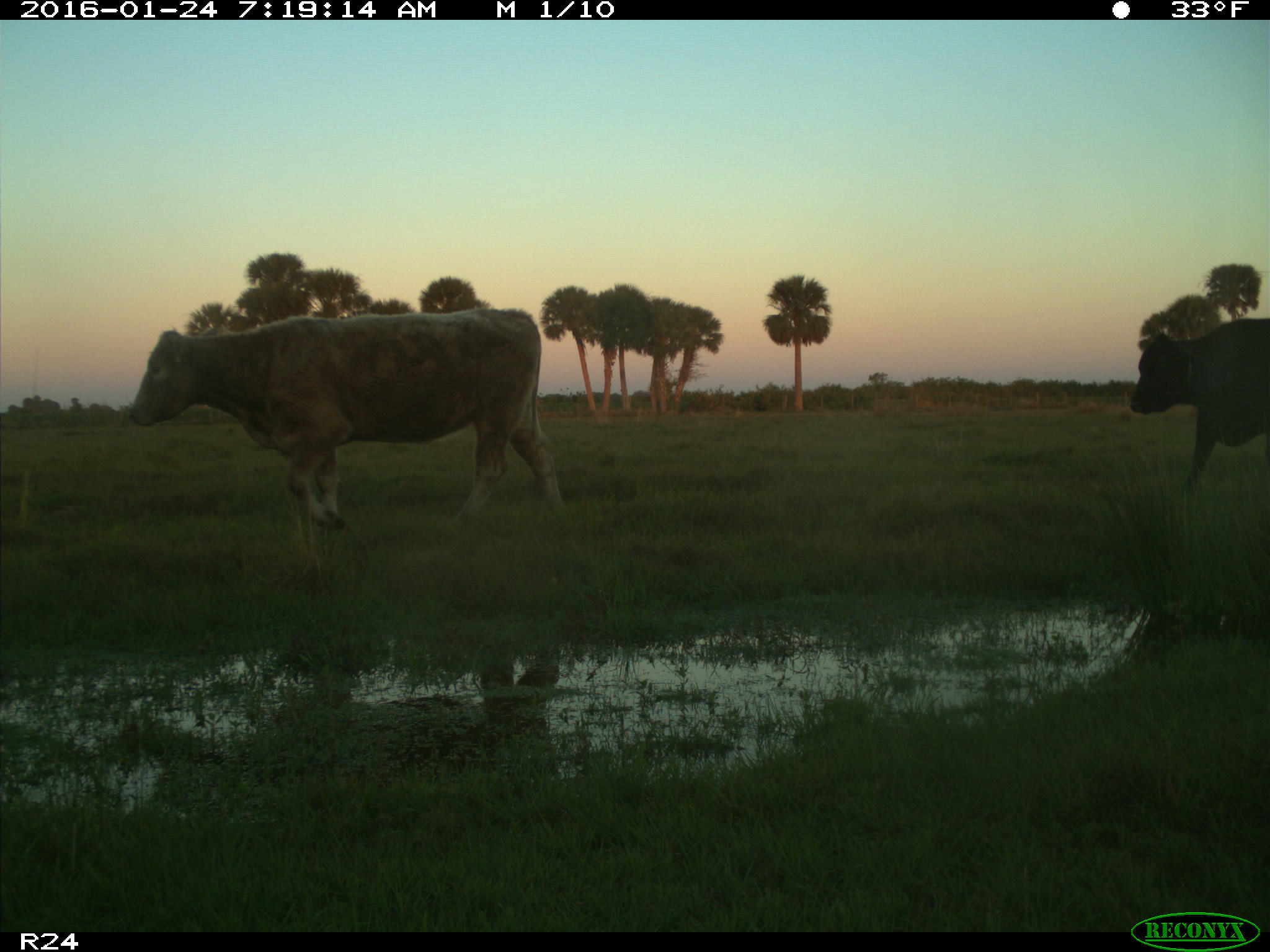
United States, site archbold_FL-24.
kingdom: Animalia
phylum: Chordata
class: Mammalia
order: Artiodactyla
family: Bovidae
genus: Bos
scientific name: Bos taurus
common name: domestic cow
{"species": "Bos taurus (domestic cow)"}